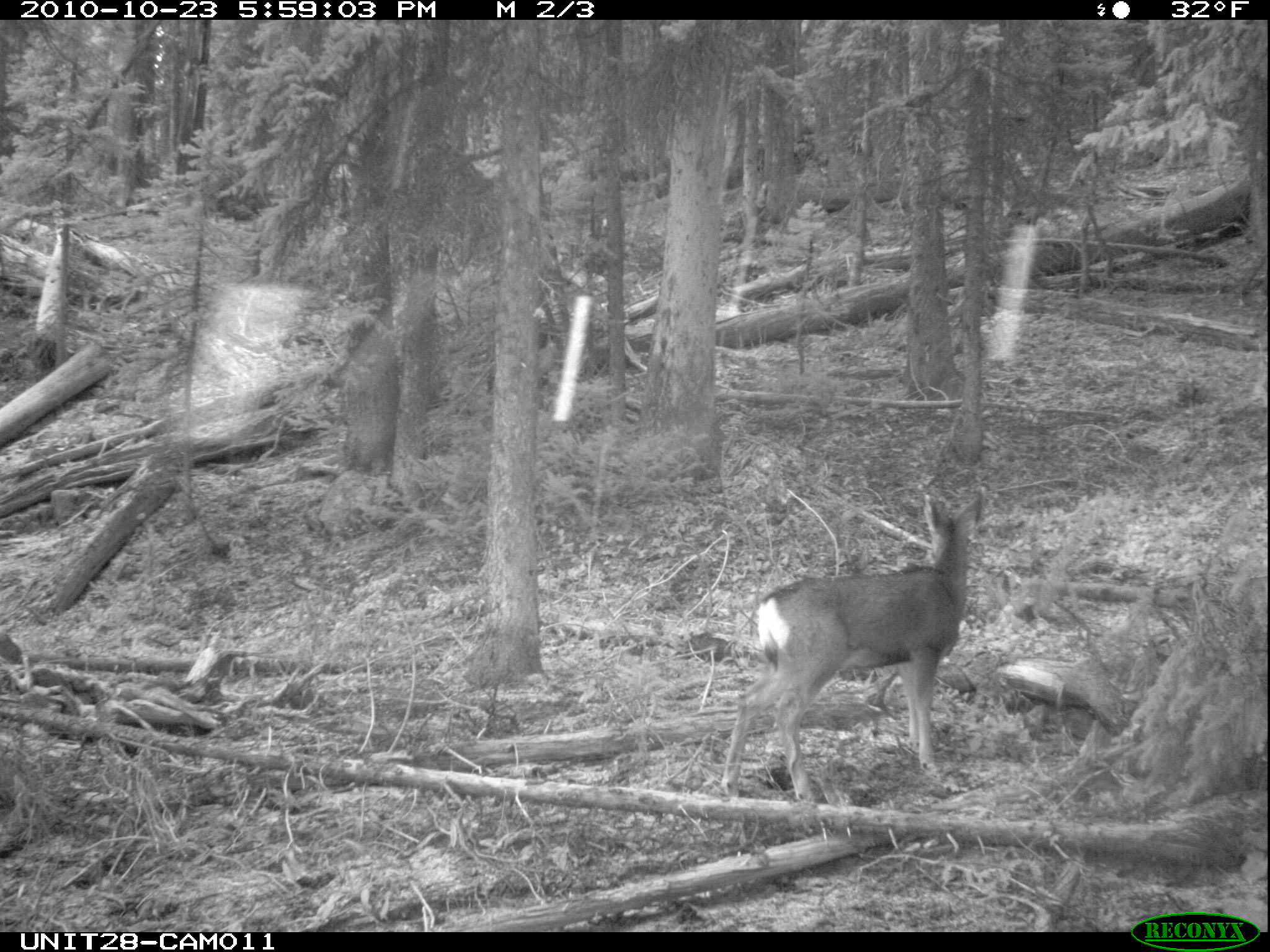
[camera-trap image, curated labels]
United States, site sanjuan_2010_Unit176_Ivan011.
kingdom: Animalia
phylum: Chordata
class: Mammalia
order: Artiodactyla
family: Cervidae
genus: Odocoileus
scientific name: Odocoileus hemionus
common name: mule deer